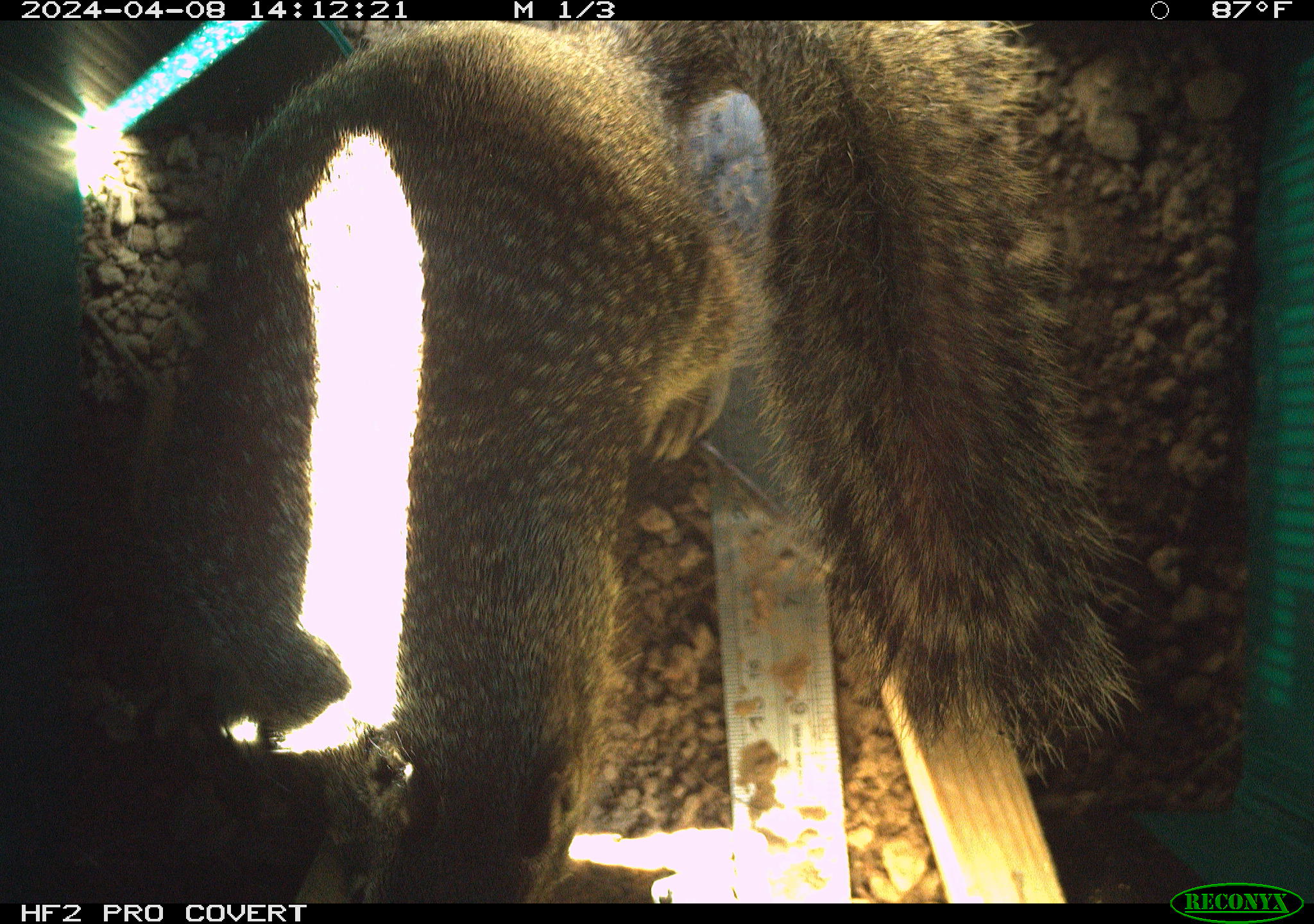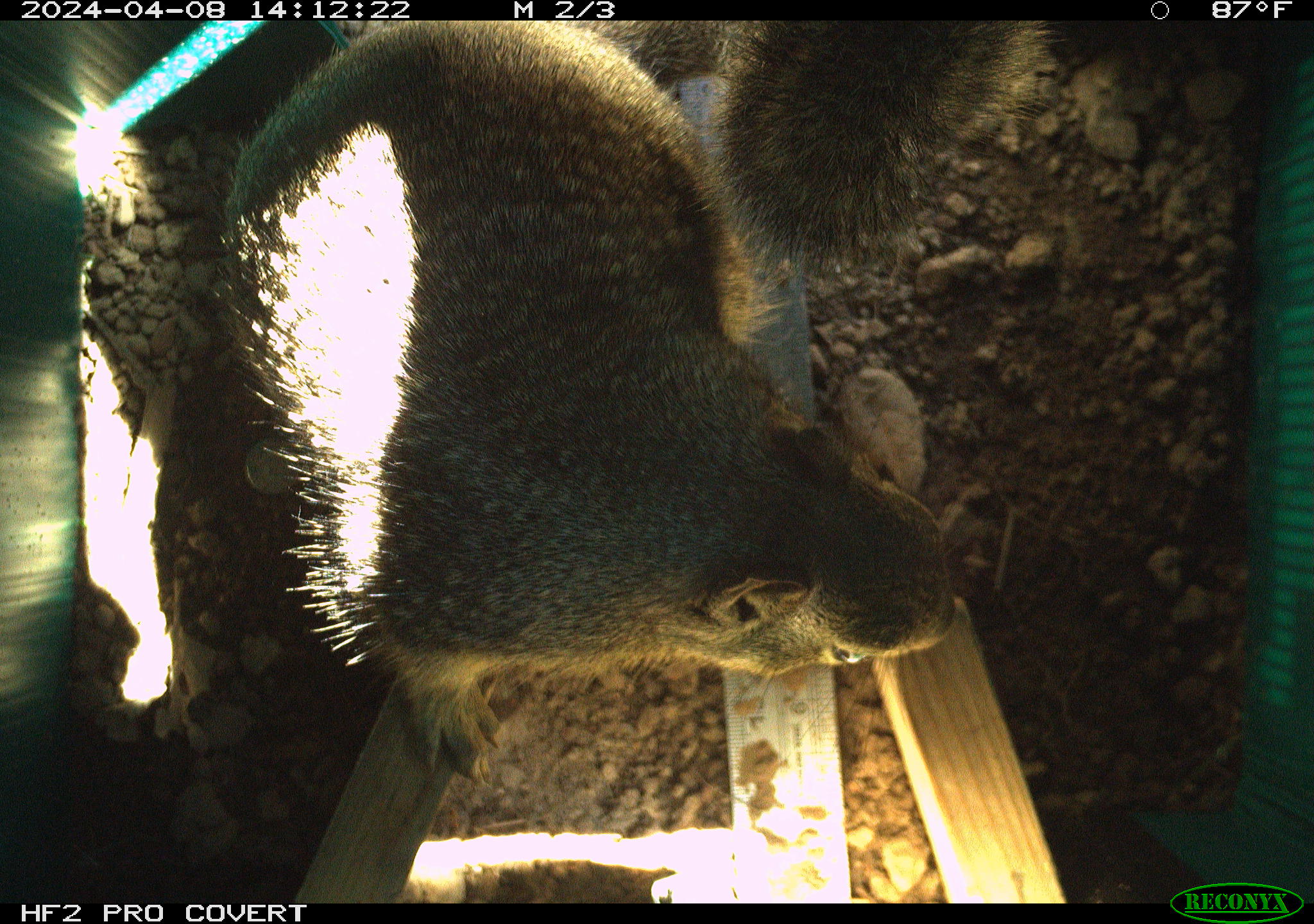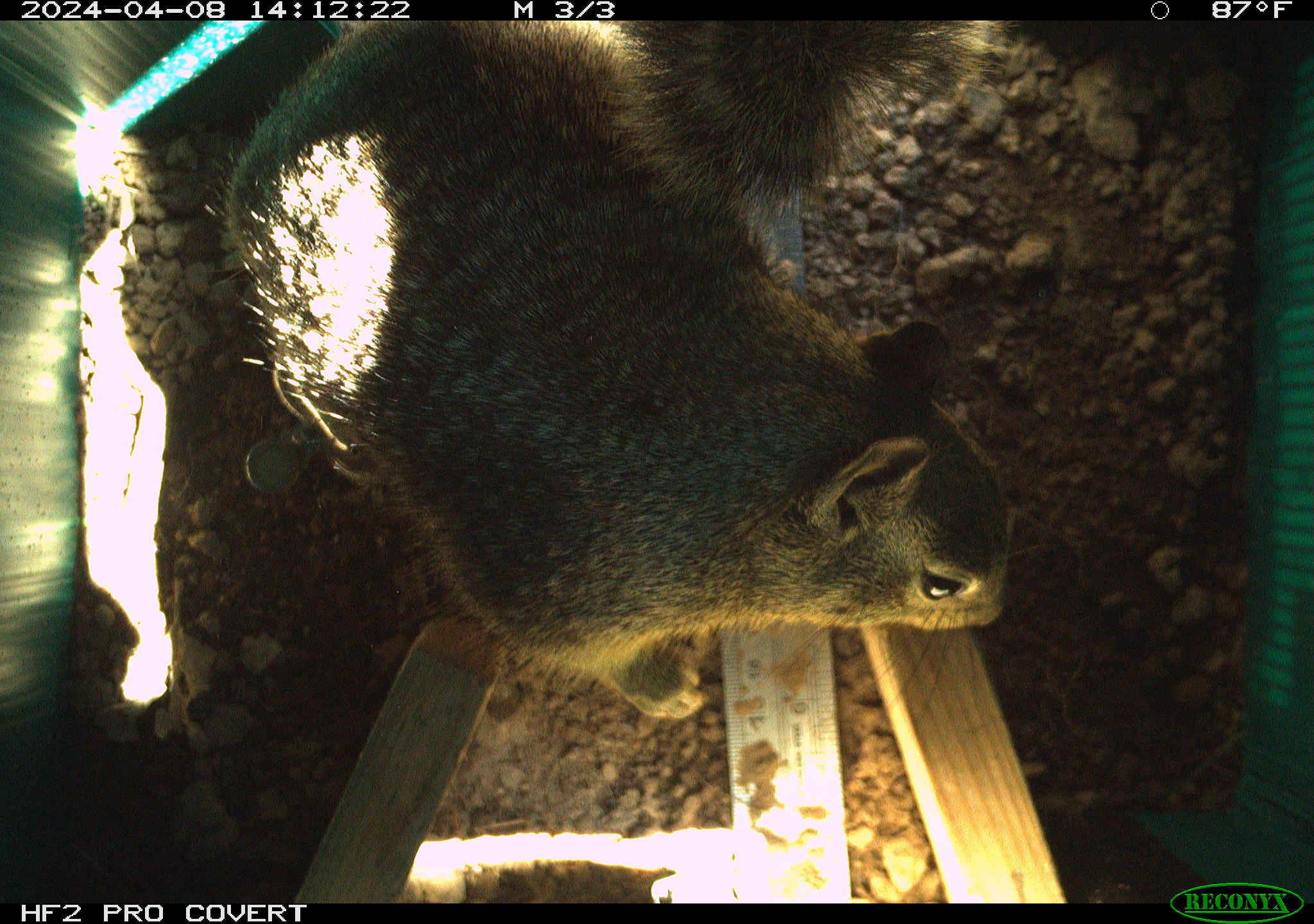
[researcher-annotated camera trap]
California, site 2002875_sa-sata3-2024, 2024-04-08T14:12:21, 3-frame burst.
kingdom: Animalia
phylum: Chordata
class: Mammalia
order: Rodentia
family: Sciuridae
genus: Otospermophilus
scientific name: Otospermophilus beecheyi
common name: california ground squirrel